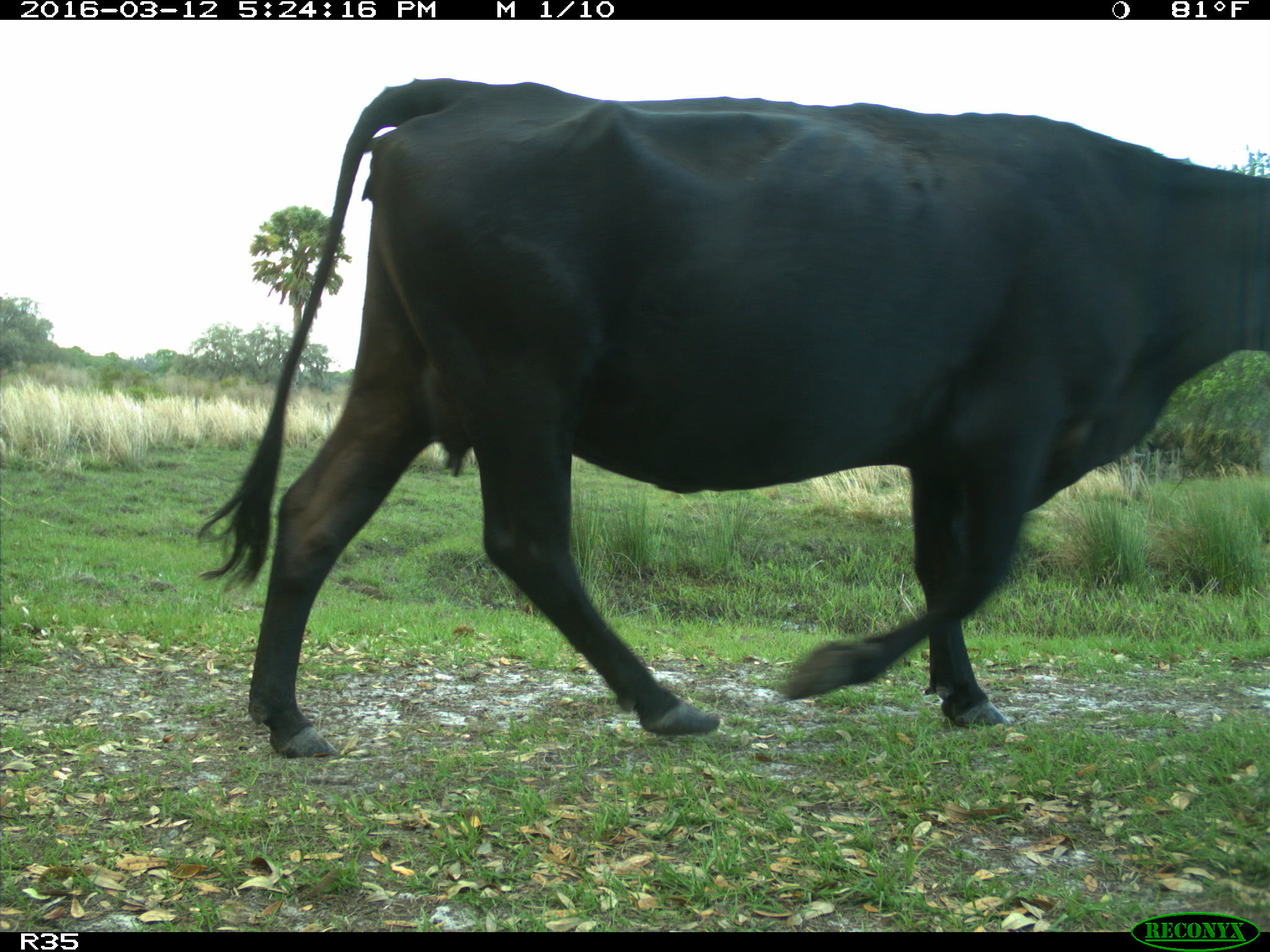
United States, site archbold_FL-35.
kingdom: Animalia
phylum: Chordata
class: Mammalia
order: Artiodactyla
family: Bovidae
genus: Bos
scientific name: Bos taurus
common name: domestic cow